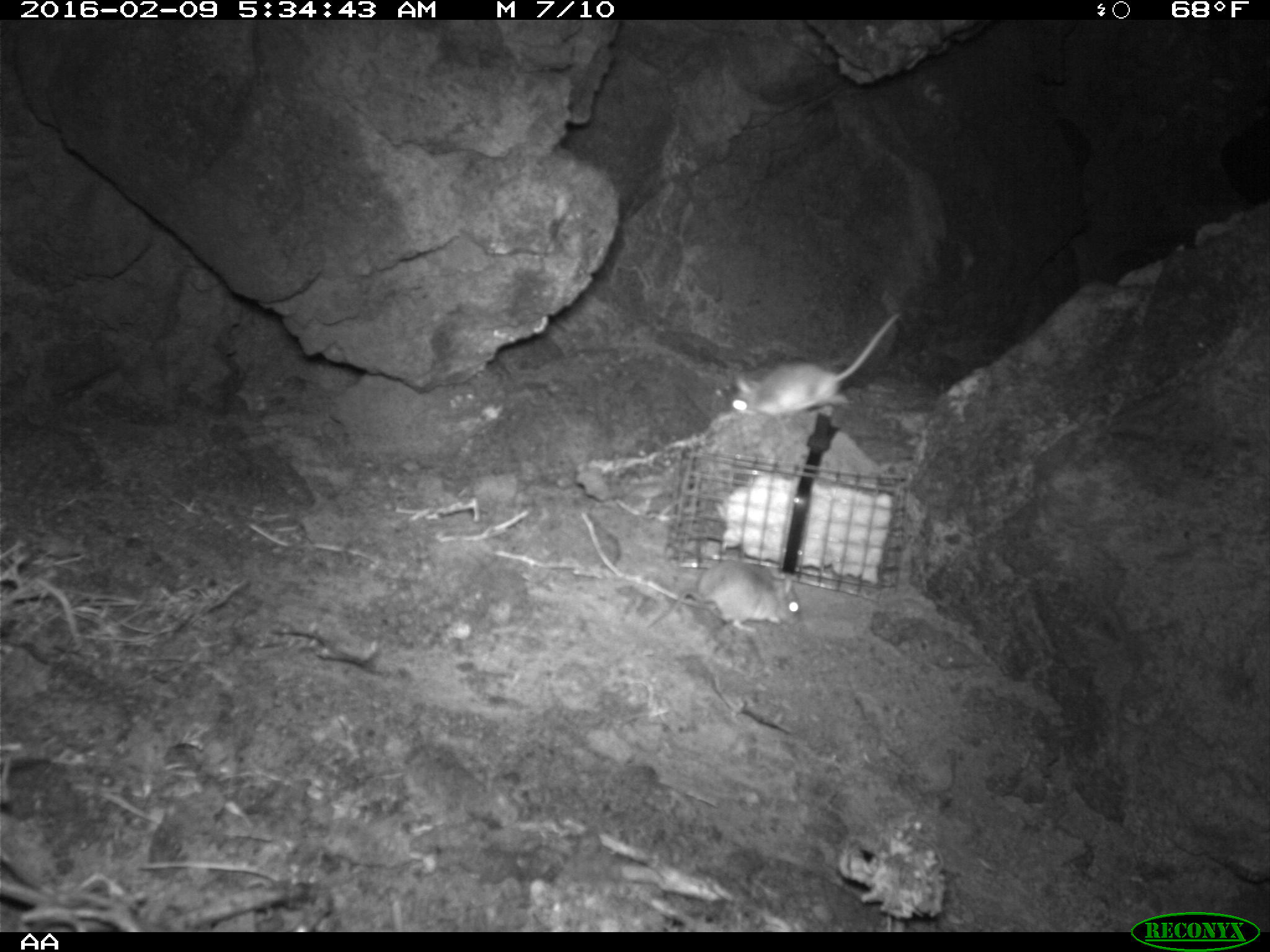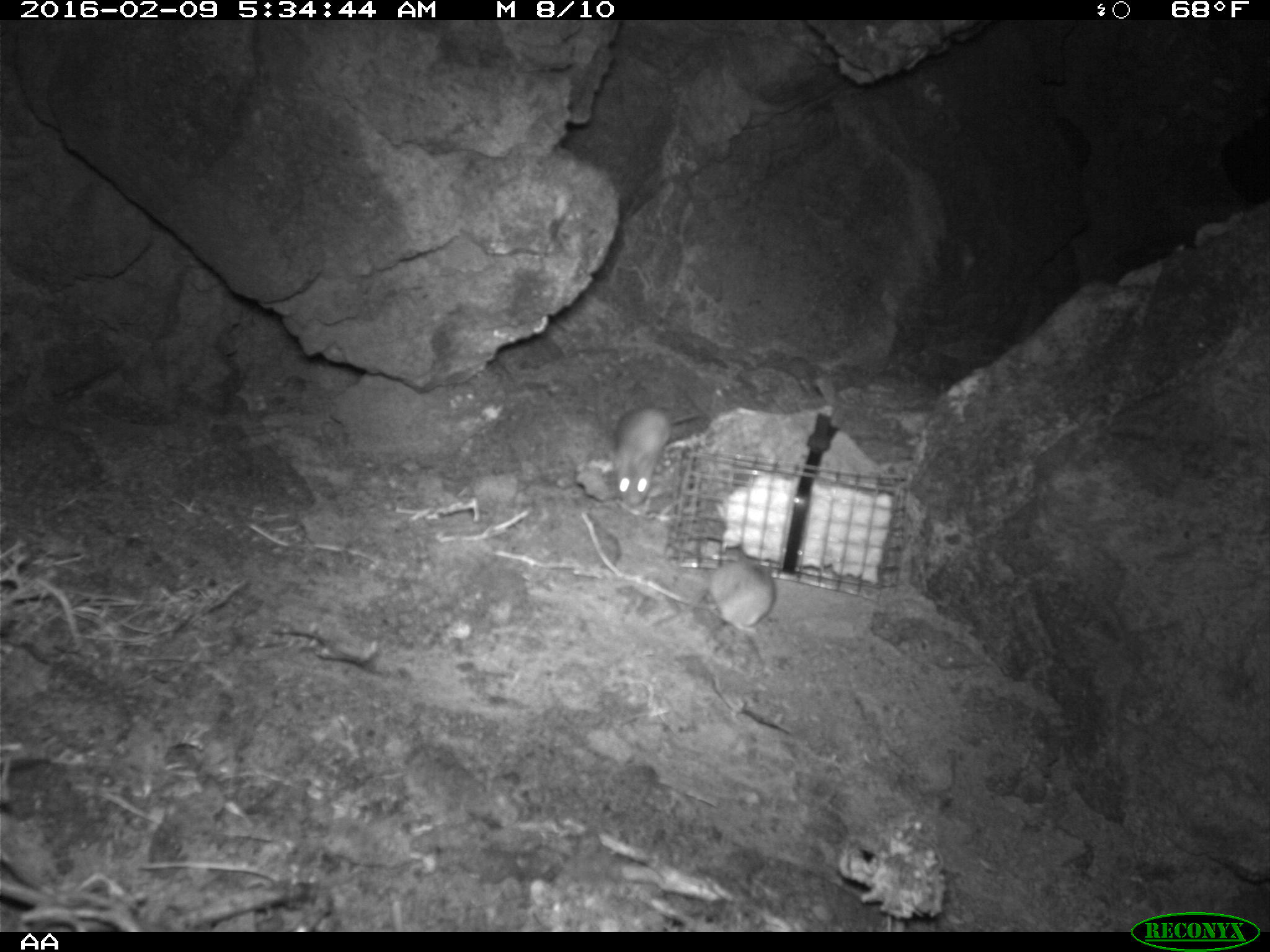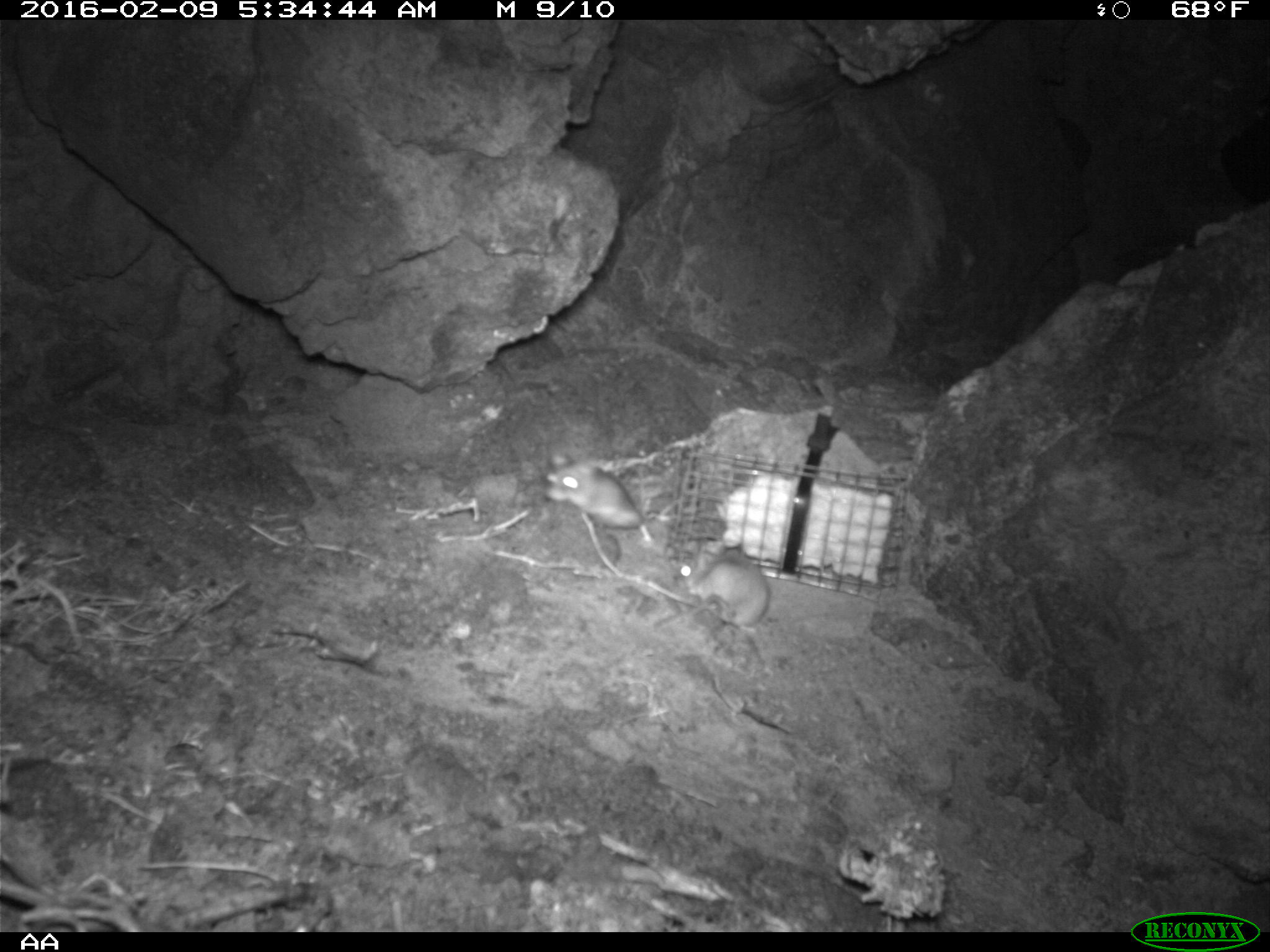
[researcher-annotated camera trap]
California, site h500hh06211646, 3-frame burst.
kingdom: Animalia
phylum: Chordata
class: Mammalia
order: Rodentia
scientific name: Rodentia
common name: rodent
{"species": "rodent (Rodentia)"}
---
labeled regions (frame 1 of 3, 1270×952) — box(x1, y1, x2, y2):
rodent: box(732, 312, 900, 418); box(647, 561, 801, 632)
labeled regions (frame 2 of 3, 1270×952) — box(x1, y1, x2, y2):
rodent: box(699, 544, 778, 675); box(610, 400, 704, 510)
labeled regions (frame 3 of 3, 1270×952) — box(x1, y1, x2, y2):
rodent: box(544, 453, 652, 540); box(652, 552, 769, 630)